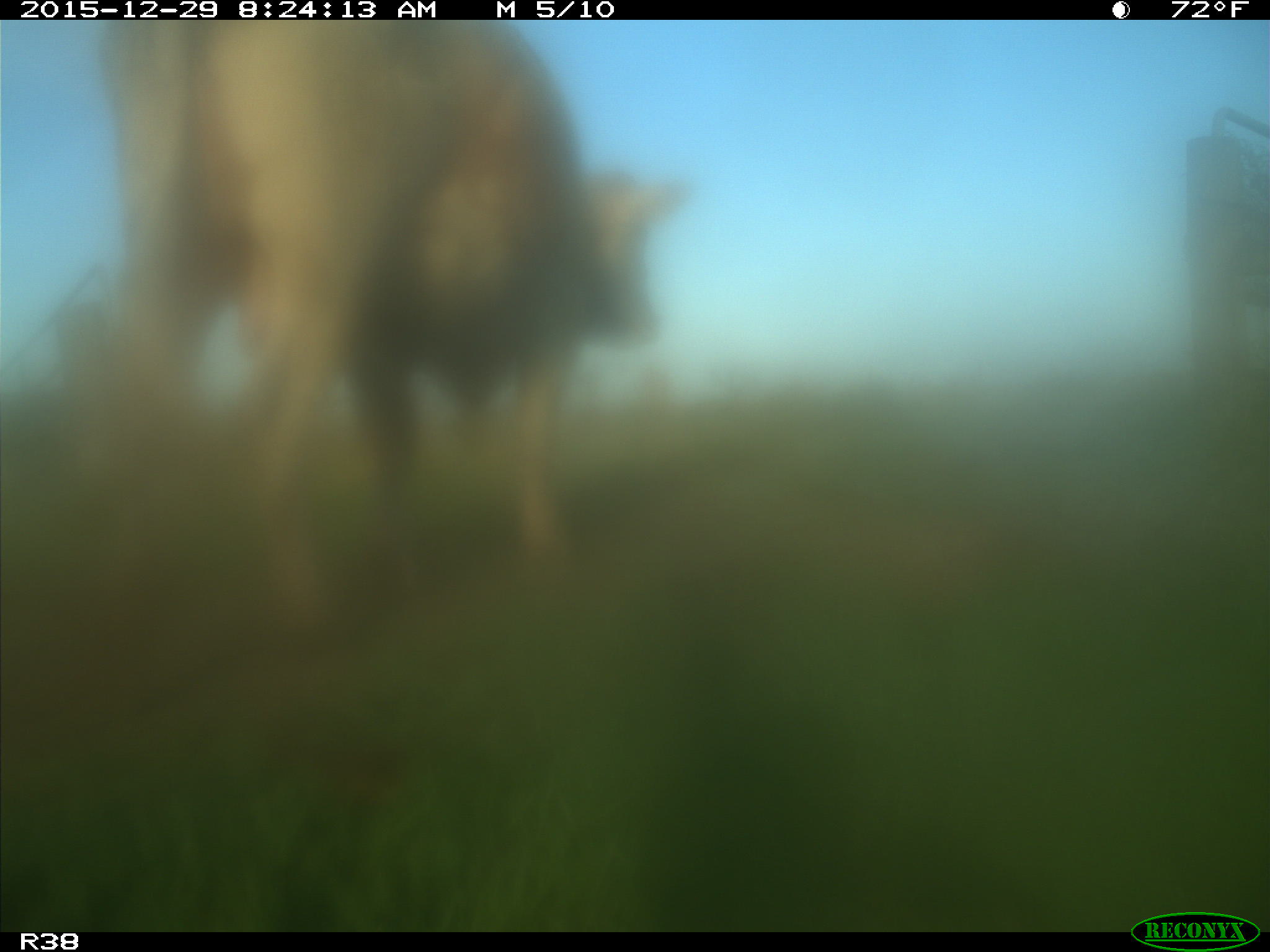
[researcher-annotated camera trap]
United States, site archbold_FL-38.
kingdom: Animalia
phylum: Chordata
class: Mammalia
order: Artiodactyla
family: Bovidae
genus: Bos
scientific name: Bos taurus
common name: domestic cow